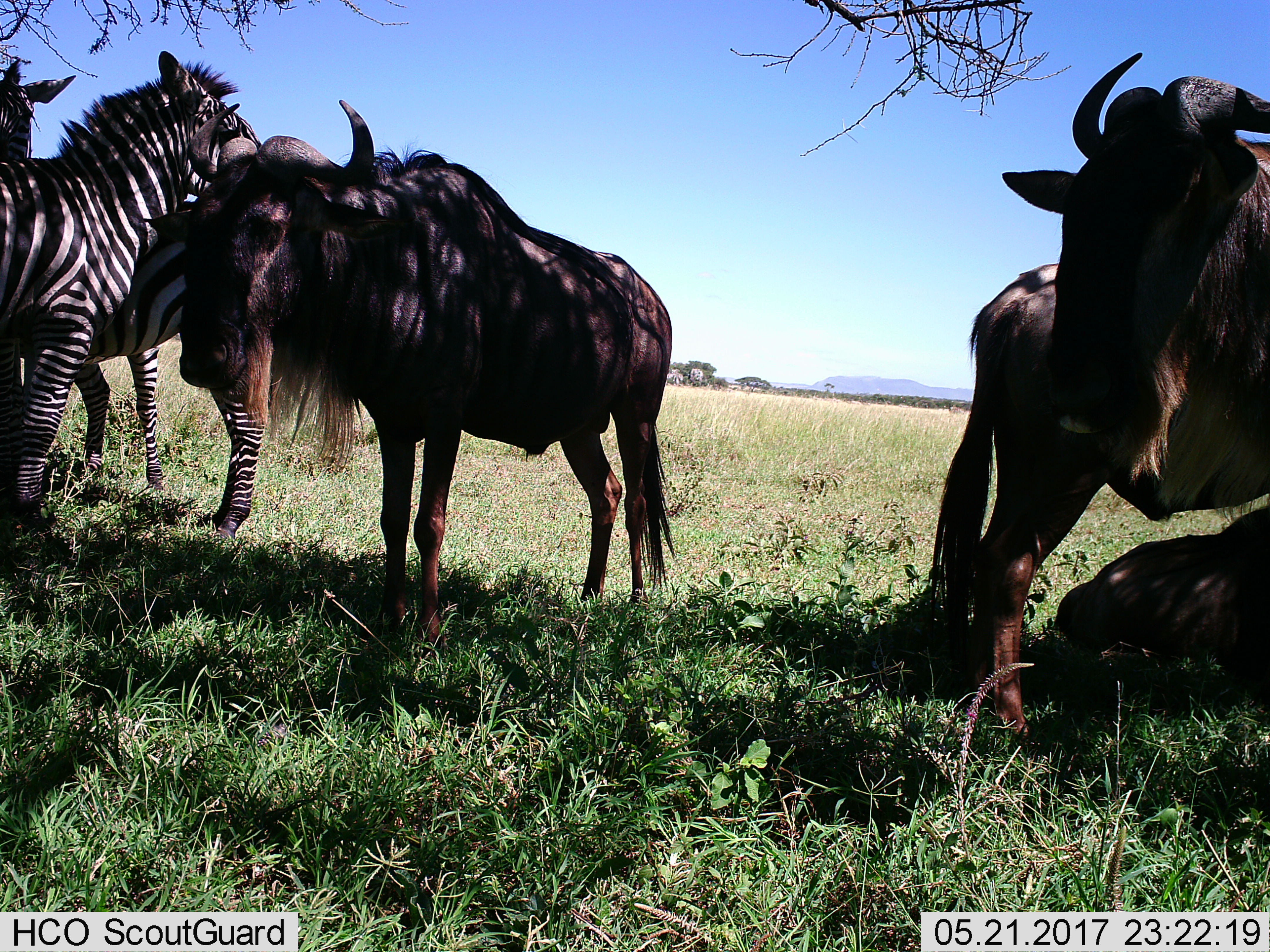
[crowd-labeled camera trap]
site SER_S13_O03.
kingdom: Animalia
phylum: Chordata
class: Mammalia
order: Artiodactyla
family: Bovidae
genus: Connochaetes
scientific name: Connochaetes taurinus taurinus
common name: blue wildebeest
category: wildebeestblue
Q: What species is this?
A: Wildebeestblue (blue wildebeest) (Connochaetes taurinus taurinus).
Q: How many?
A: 3.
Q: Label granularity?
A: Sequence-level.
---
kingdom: Animalia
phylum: Chordata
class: Mammalia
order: Perissodactyla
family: Equidae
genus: Equus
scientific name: Equus quagga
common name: plains zebra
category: zebraplains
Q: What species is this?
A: Zebraplains (plains zebra) (Equus quagga).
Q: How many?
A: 3.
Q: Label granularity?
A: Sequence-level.